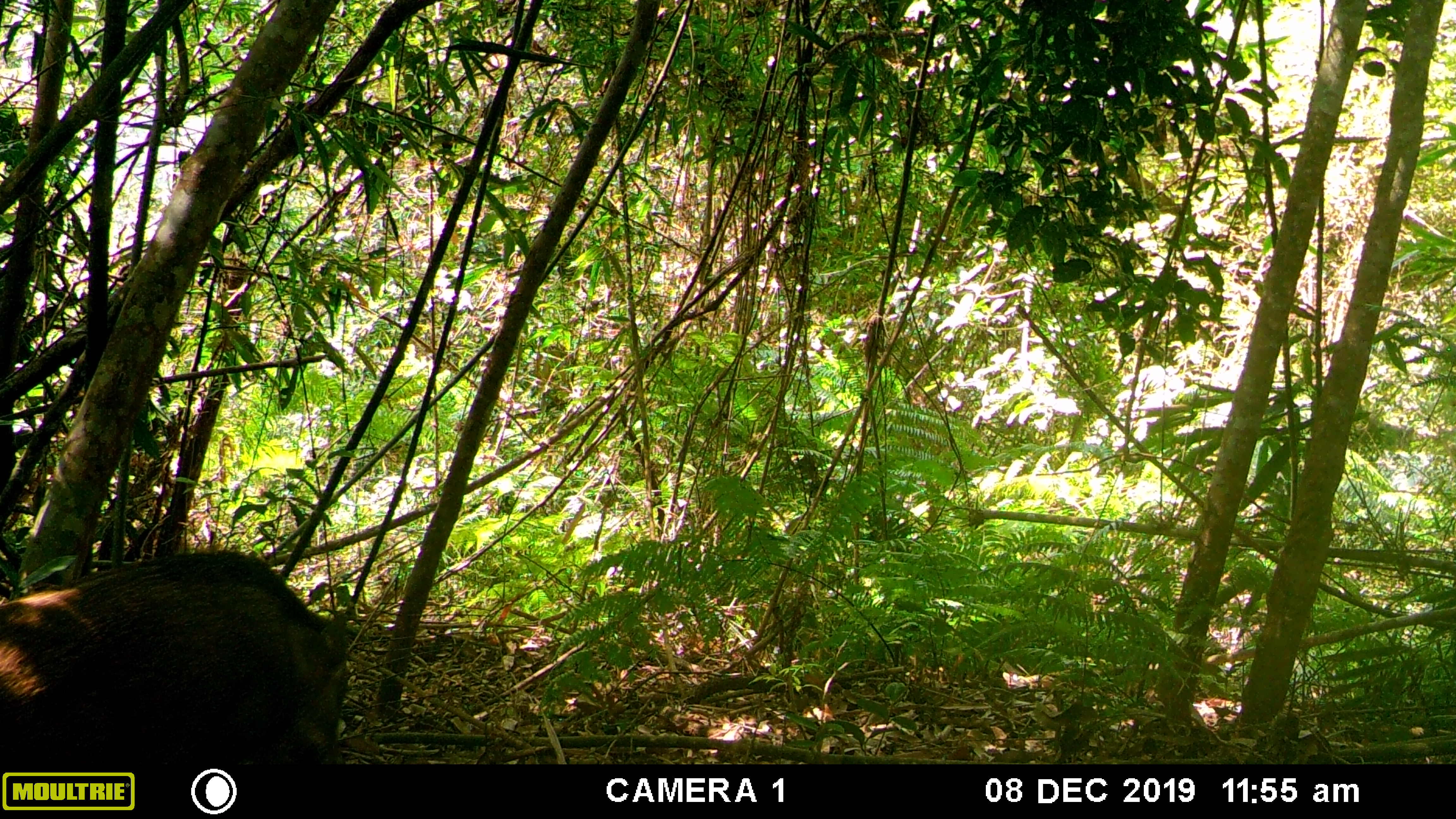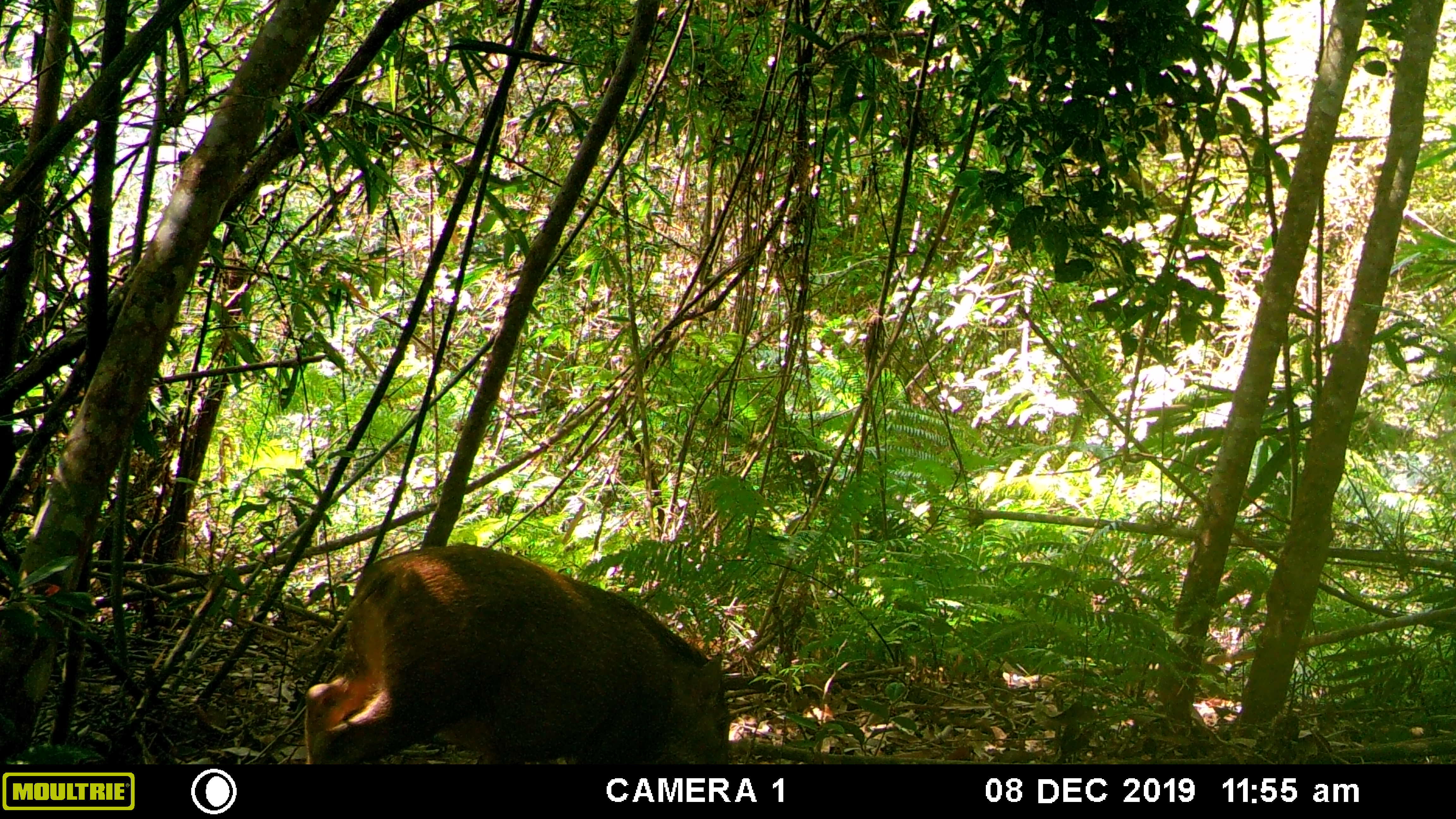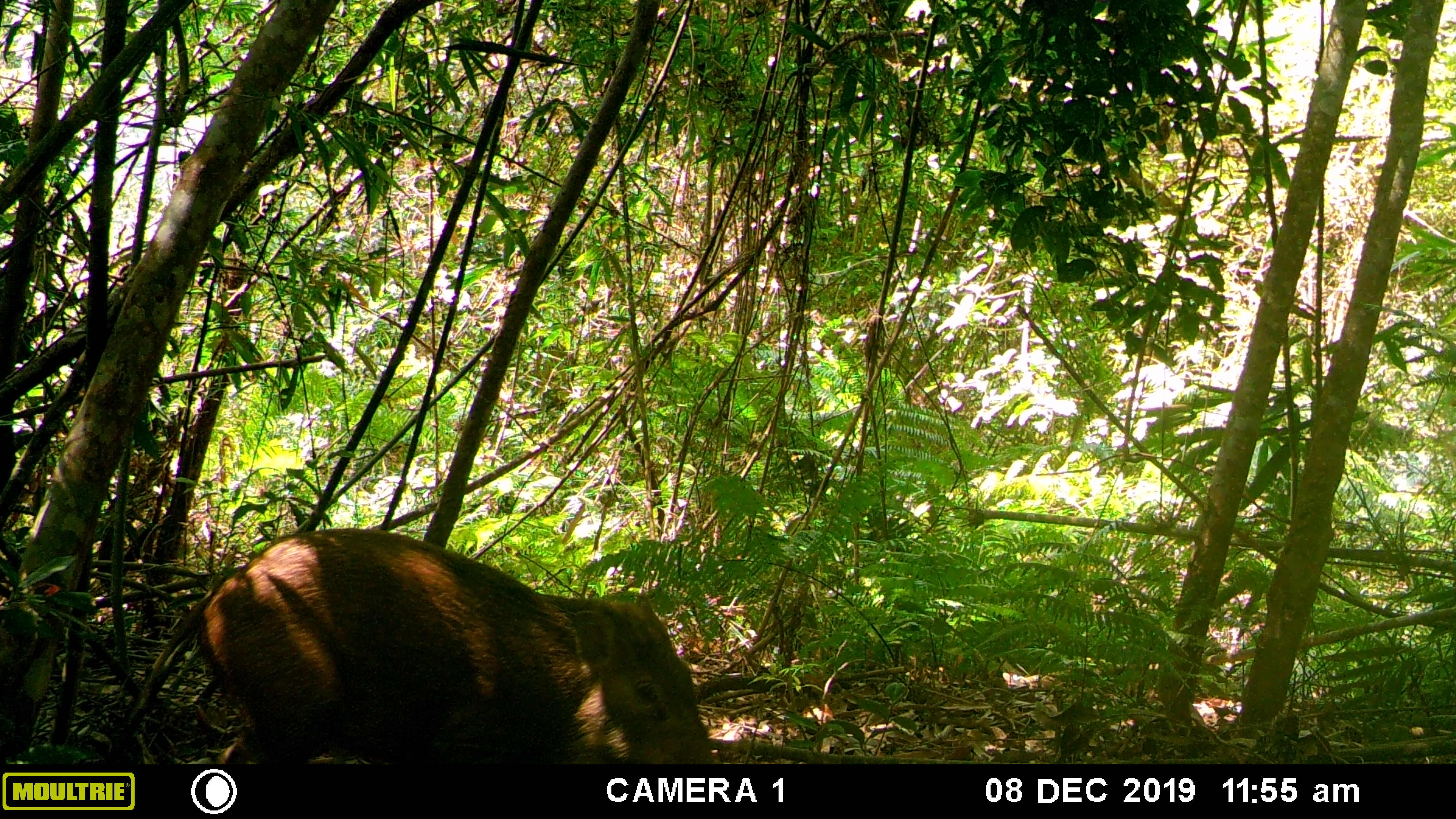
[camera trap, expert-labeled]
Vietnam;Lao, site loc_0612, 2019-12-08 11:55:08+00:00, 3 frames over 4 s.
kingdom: Animalia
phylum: Chordata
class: Mammalia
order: Artiodactyla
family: Suidae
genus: Sus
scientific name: Sus scrofa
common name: eurasian wild pig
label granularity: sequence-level